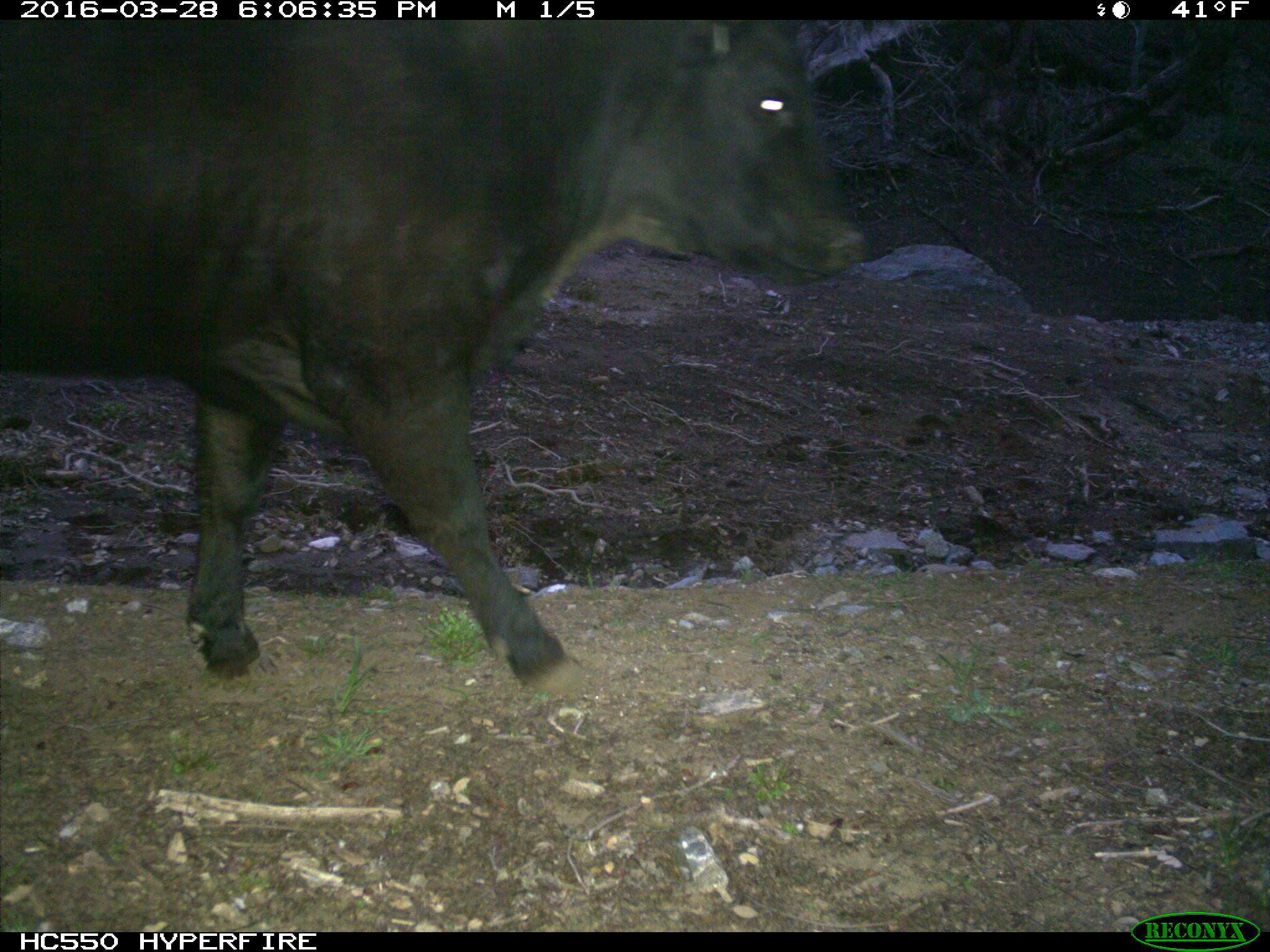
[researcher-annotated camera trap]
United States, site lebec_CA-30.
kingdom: Animalia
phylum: Chordata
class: Mammalia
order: Artiodactyla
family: Bovidae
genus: Bos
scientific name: Bos taurus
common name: domestic cow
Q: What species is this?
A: Bos taurus (domestic cow).